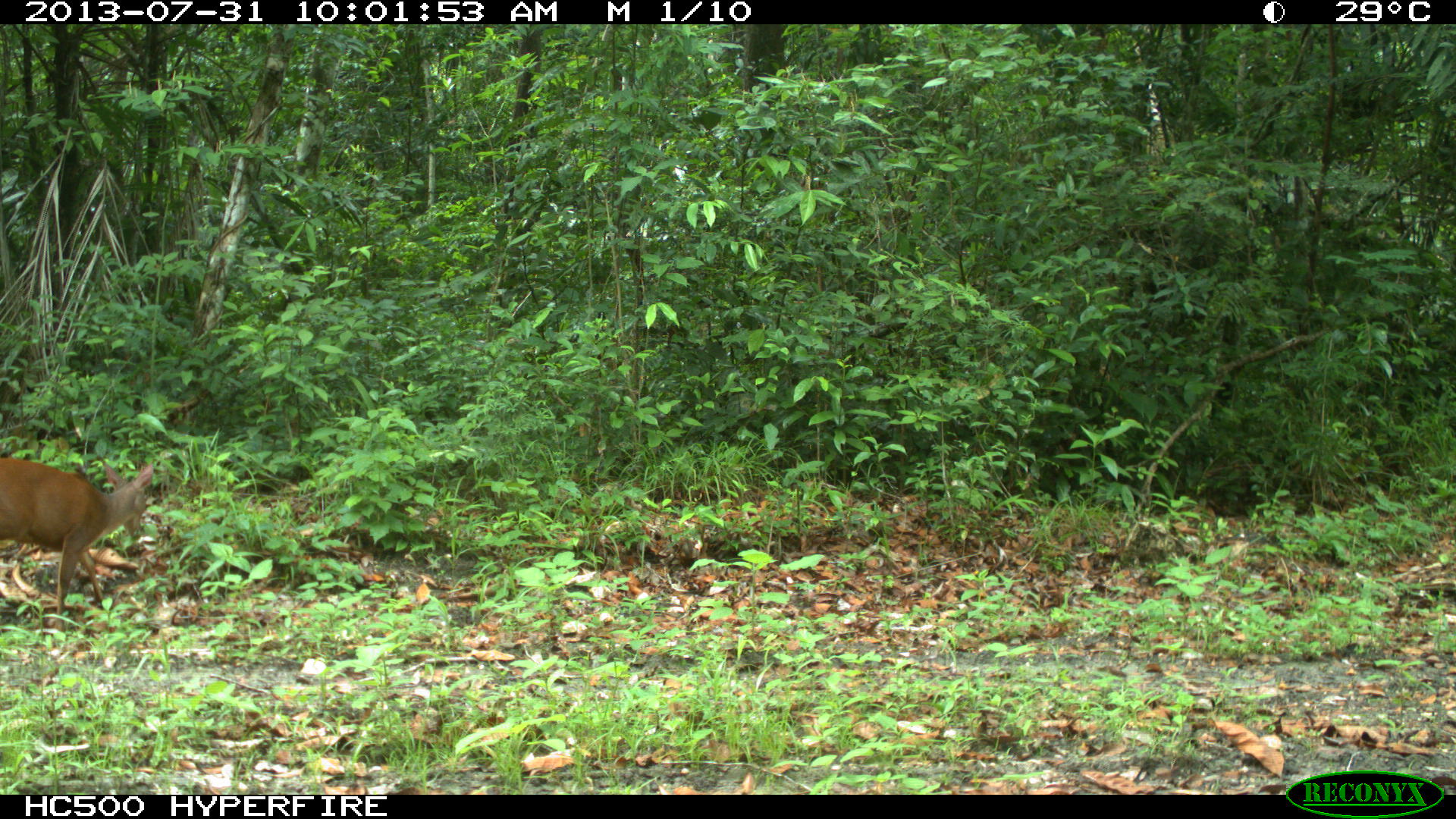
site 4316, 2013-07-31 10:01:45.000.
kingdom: Animalia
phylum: Chordata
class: Mammalia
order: Artiodactyla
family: Cervidae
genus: Mazama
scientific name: Mazama temama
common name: central american red brocket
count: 1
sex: male